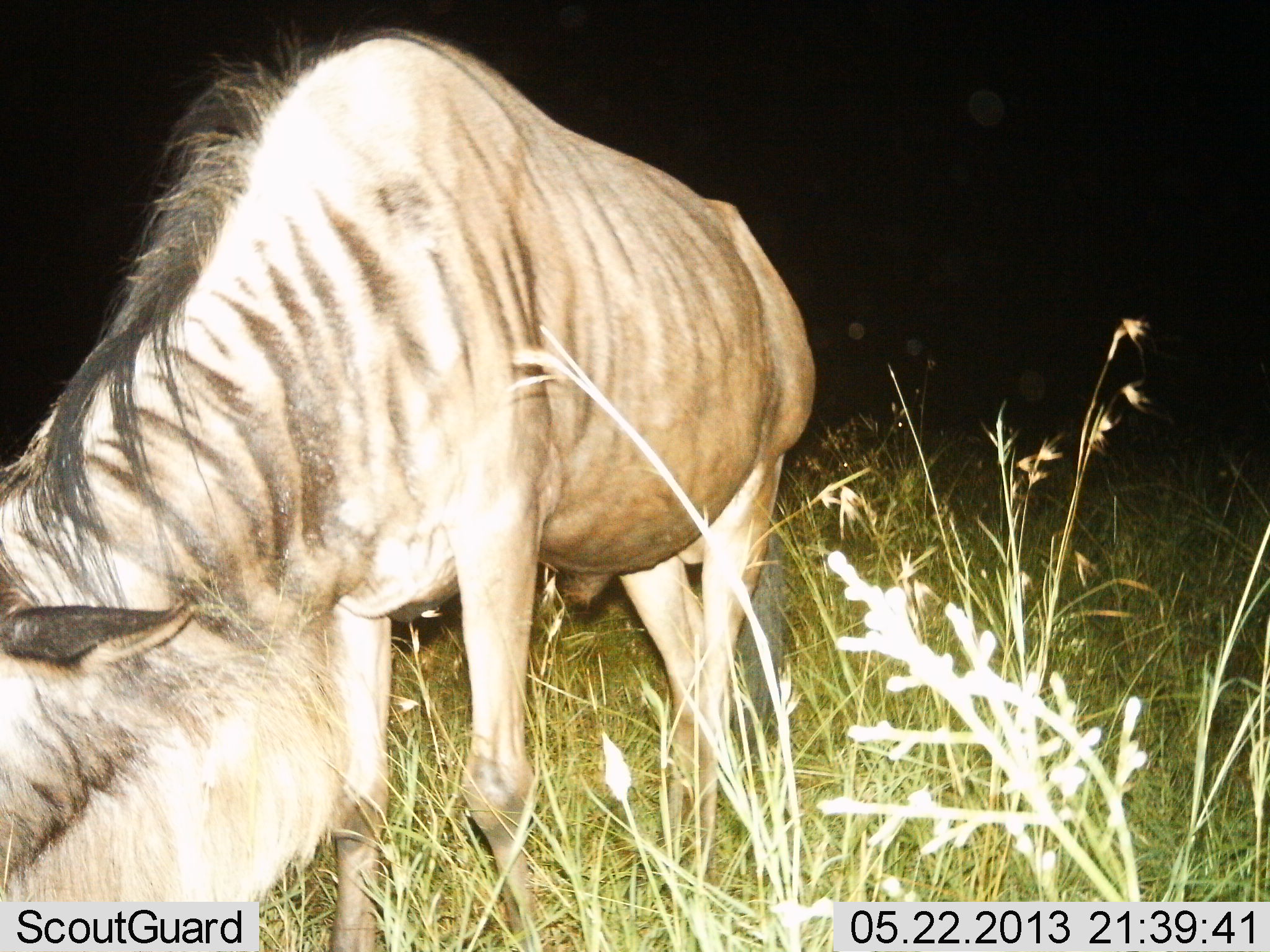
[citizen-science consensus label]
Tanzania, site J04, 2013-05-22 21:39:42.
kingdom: Animalia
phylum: Chordata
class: Mammalia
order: Artiodactyla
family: Bovidae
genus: Connochaetes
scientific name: Connochaetes taurinus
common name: blue wildebeest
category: wildebeest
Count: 2.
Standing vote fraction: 20%.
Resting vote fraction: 0%.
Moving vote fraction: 0%.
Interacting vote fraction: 0%.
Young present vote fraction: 0%.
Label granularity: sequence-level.